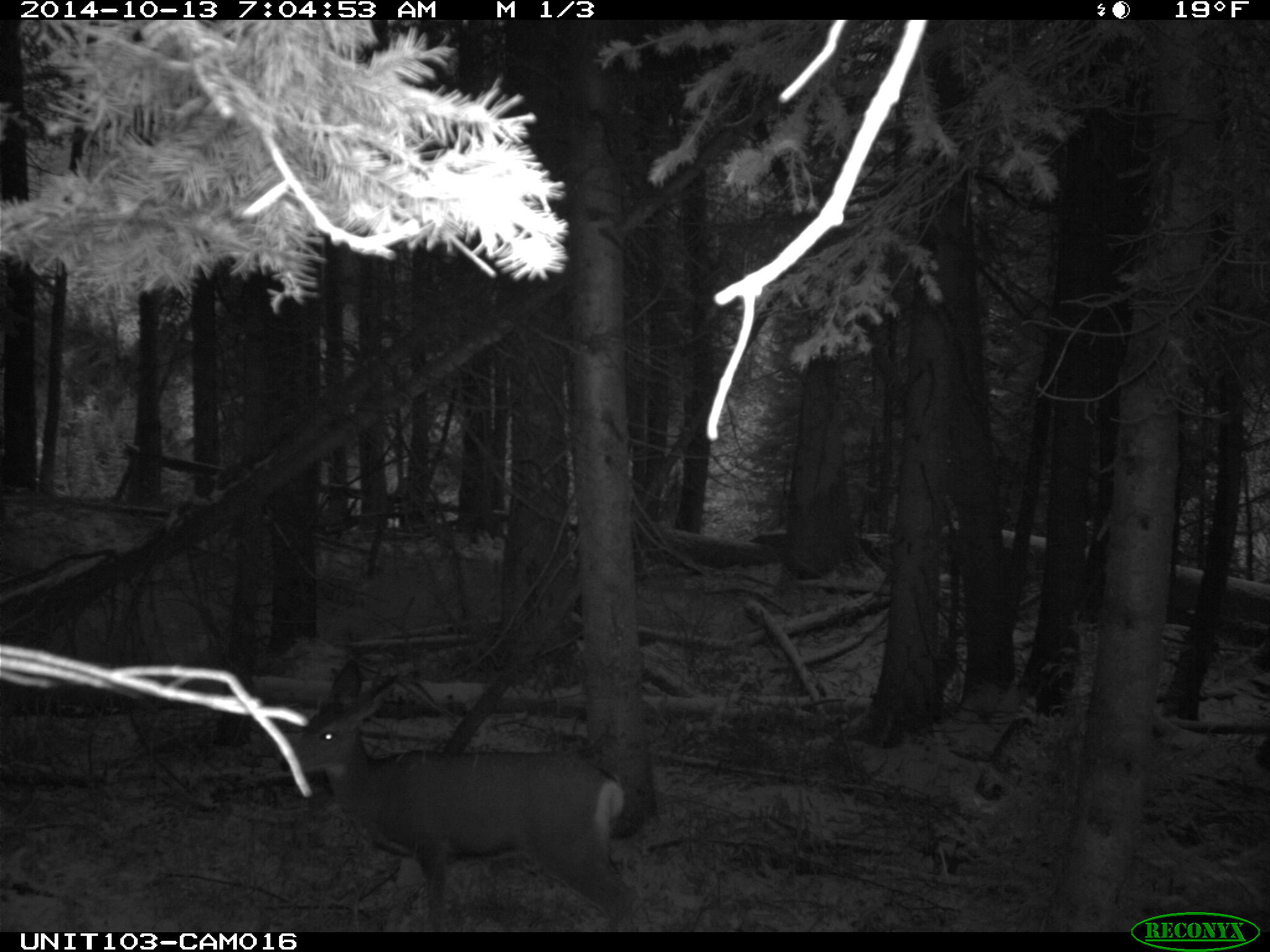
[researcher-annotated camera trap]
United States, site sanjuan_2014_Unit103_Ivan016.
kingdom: Animalia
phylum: Chordata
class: Mammalia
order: Artiodactyla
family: Cervidae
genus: Odocoileus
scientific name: Odocoileus hemionus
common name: mule deer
Odocoileus hemionus (mule deer).